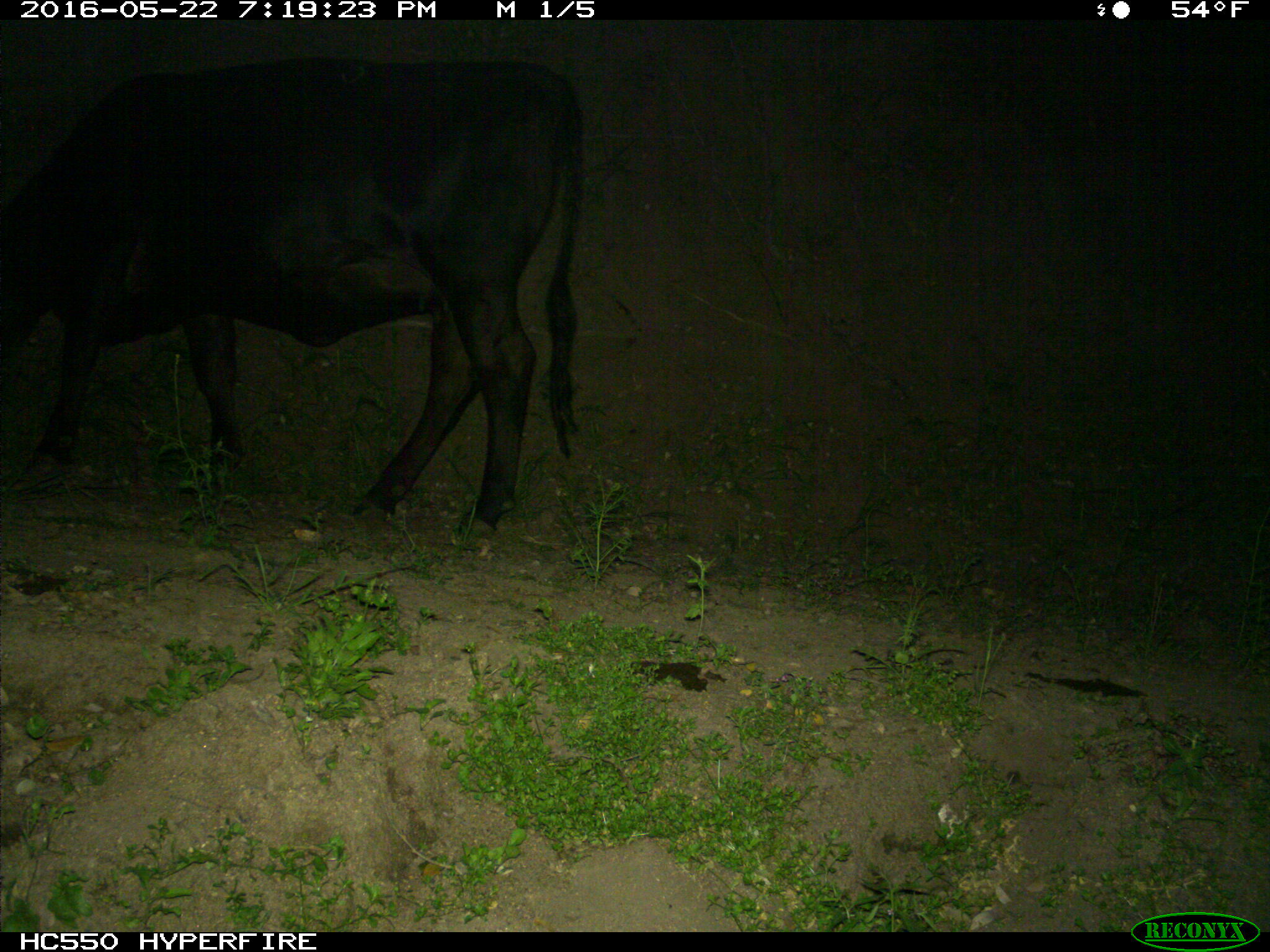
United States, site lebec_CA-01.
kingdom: Animalia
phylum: Chordata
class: Mammalia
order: Artiodactyla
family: Bovidae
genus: Bos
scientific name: Bos taurus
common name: domestic cow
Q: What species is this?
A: Bos taurus (domestic cow).